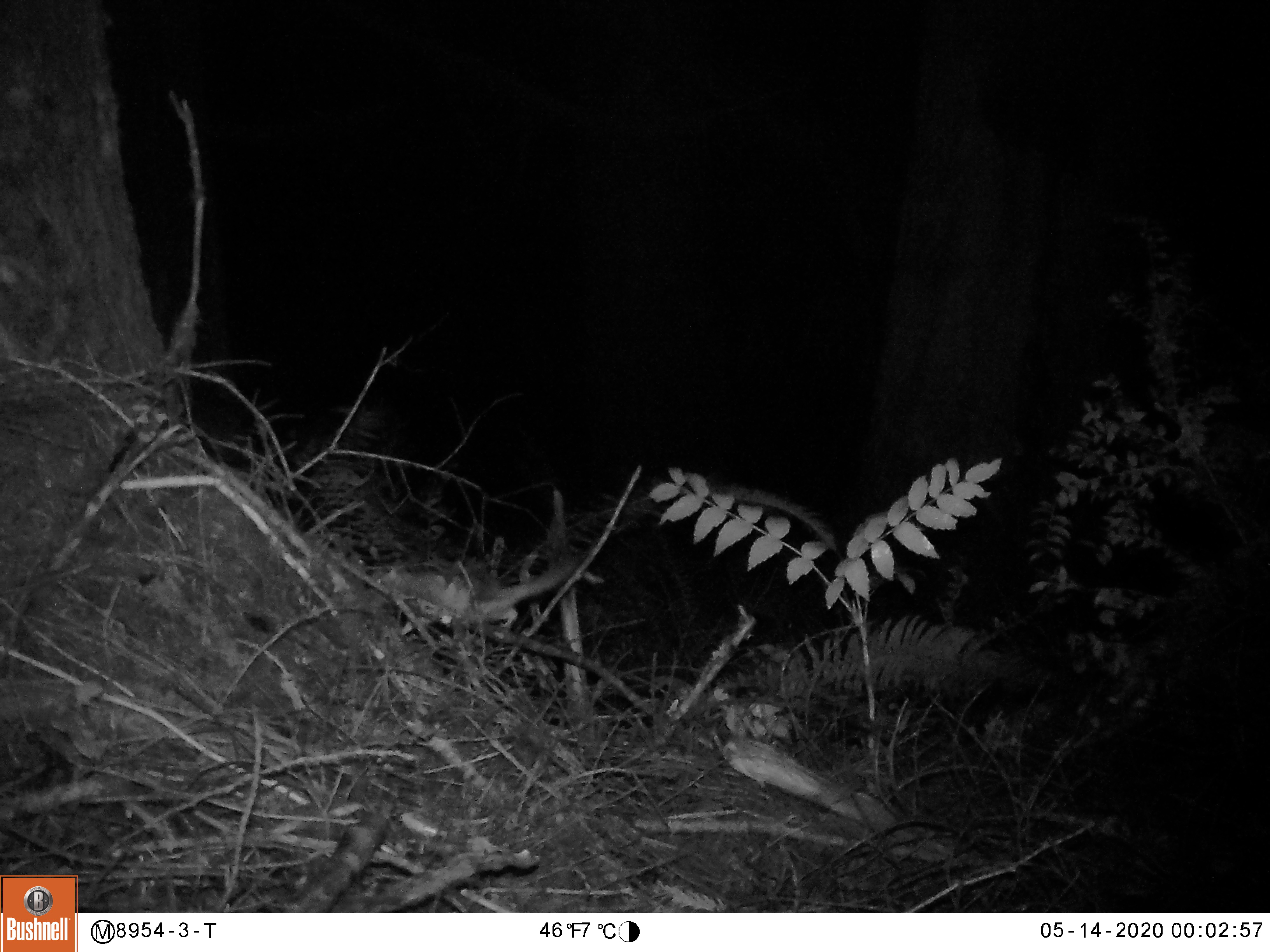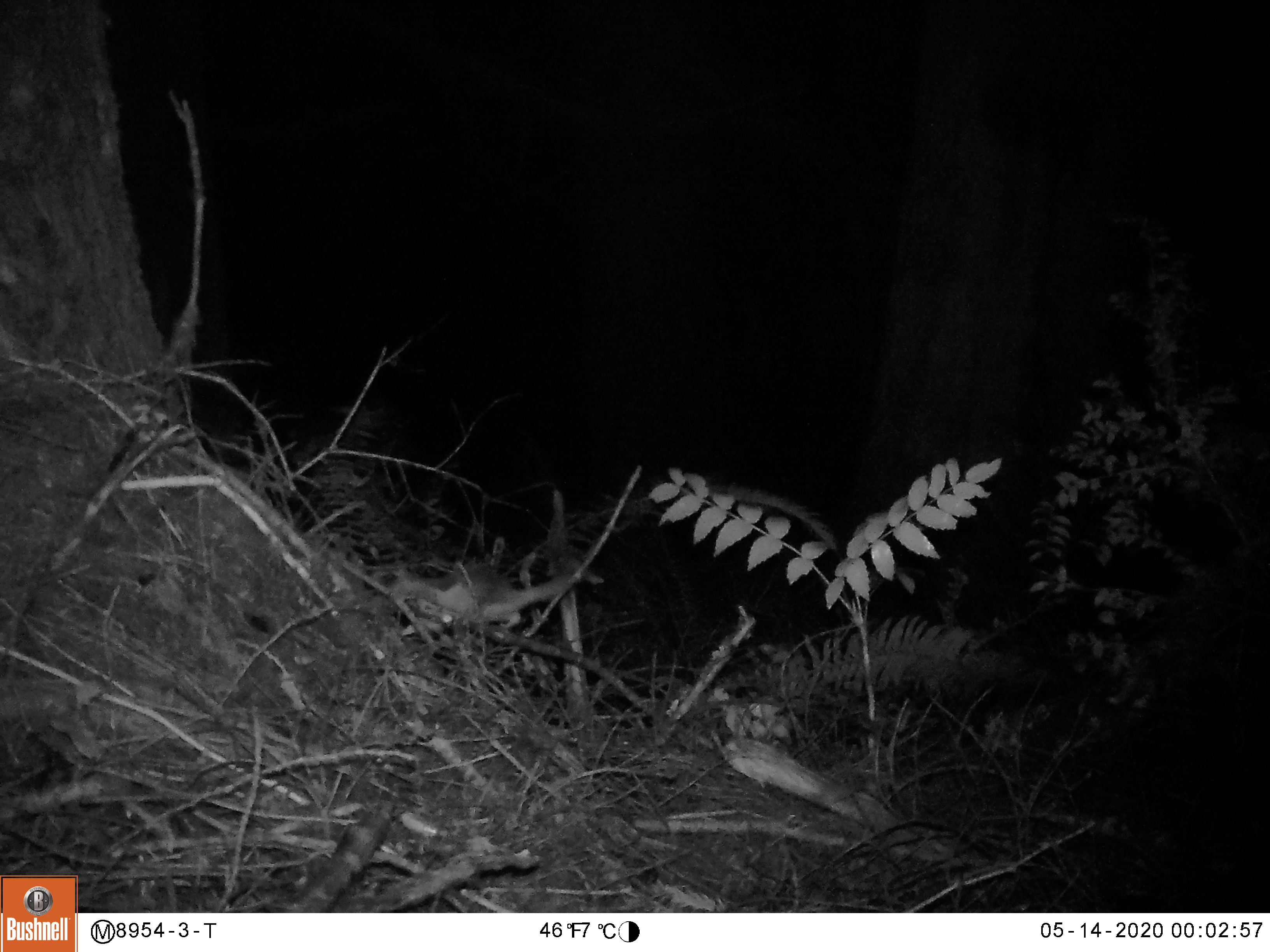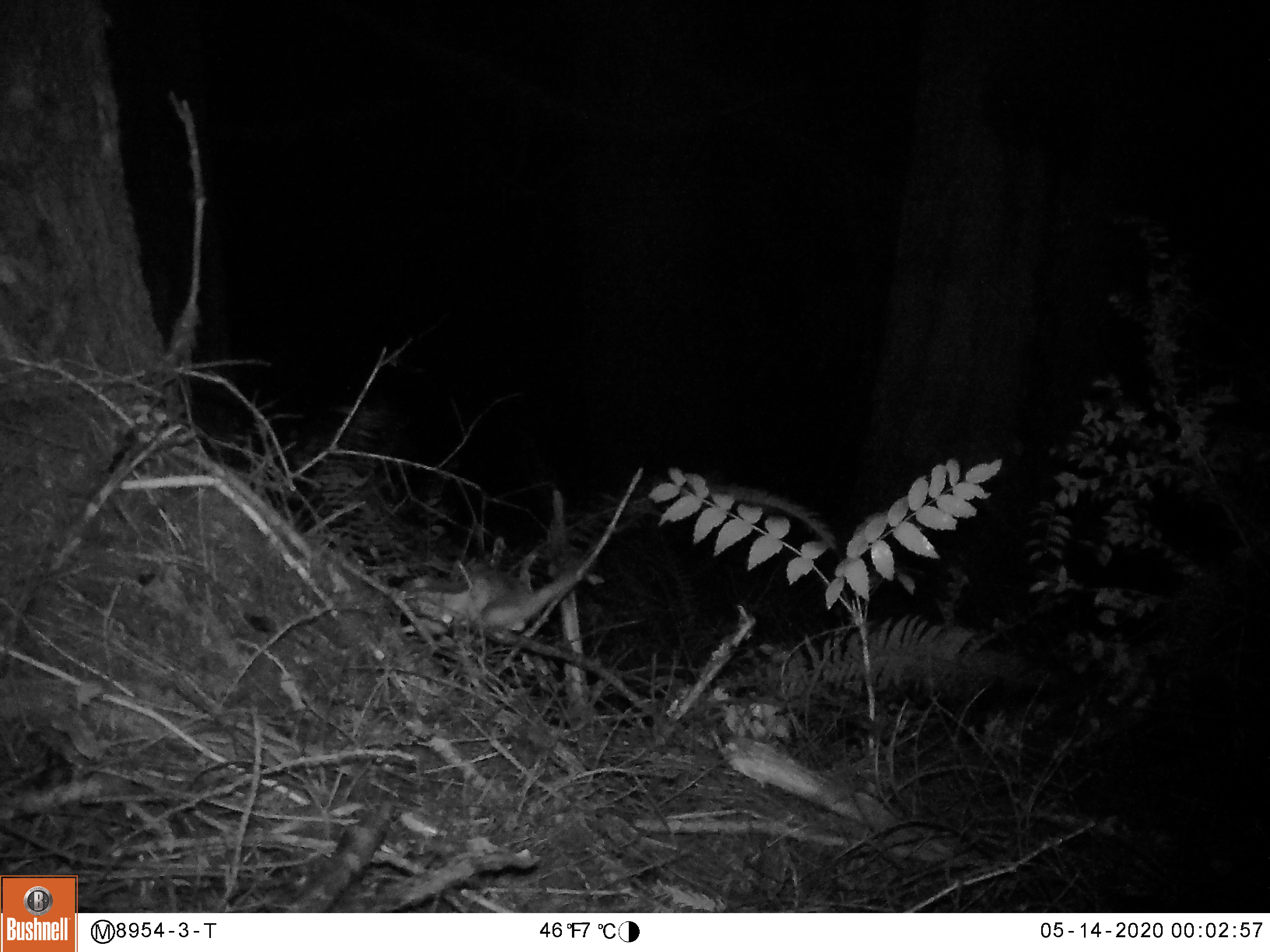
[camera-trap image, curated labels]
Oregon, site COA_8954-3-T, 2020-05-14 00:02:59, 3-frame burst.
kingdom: Animalia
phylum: Chordata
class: Mammalia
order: Rodentia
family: Sciuridae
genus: Glaucomys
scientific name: Glaucomys oregonensis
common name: humboldt's flying squirrel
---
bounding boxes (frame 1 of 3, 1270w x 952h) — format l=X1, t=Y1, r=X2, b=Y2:
humboldt's flying squirrel: l=365, t=547, r=590, b=634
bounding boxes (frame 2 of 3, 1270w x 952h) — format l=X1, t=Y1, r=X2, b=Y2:
humboldt's flying squirrel: l=373, t=558, r=597, b=642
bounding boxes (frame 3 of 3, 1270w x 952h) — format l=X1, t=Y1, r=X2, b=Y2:
humboldt's flying squirrel: l=397, t=558, r=588, b=641